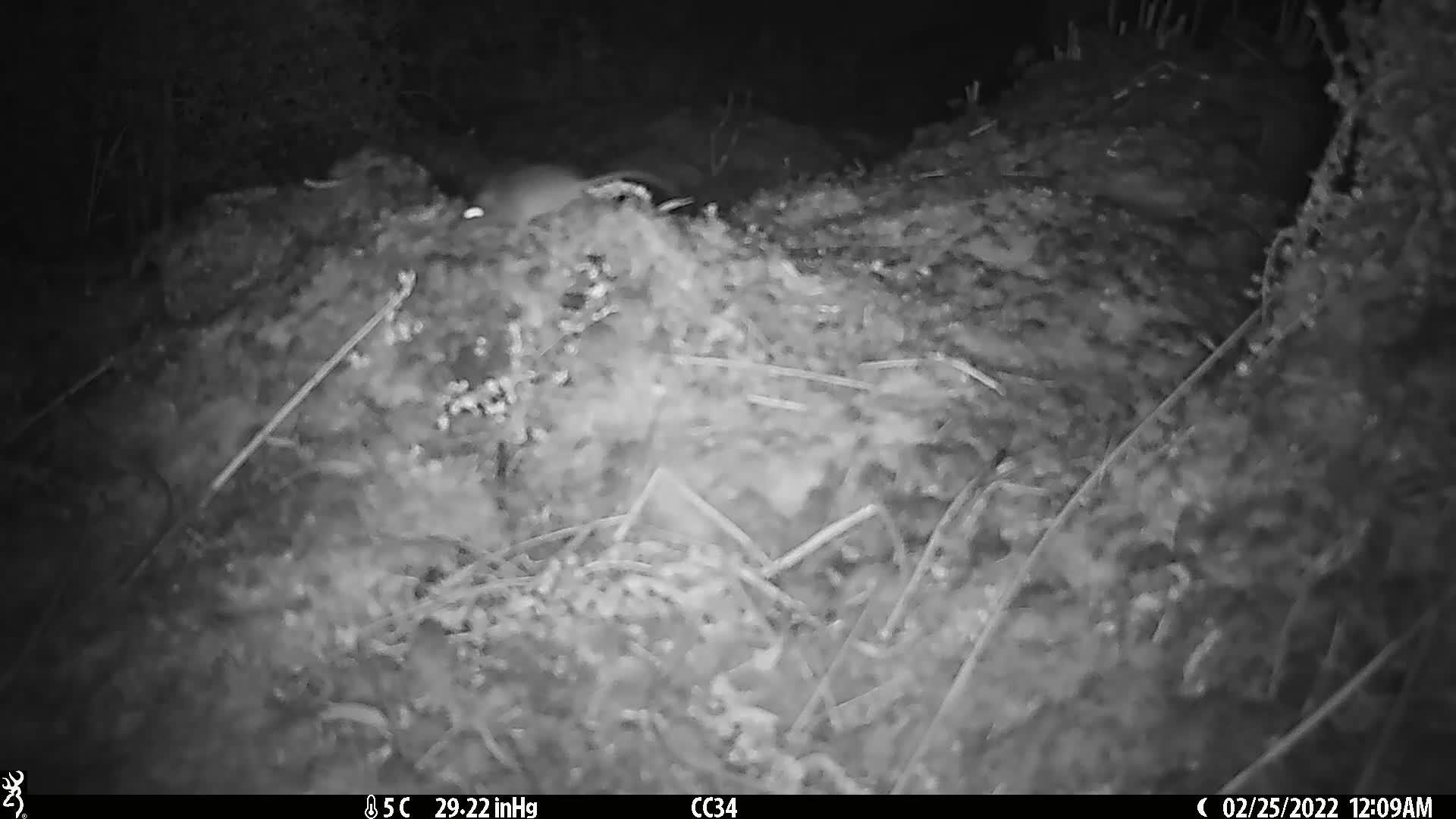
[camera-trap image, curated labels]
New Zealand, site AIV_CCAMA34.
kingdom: Animalia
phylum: Chordata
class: Mammalia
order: Rodentia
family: Muridae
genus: Mus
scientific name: Mus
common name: mouse